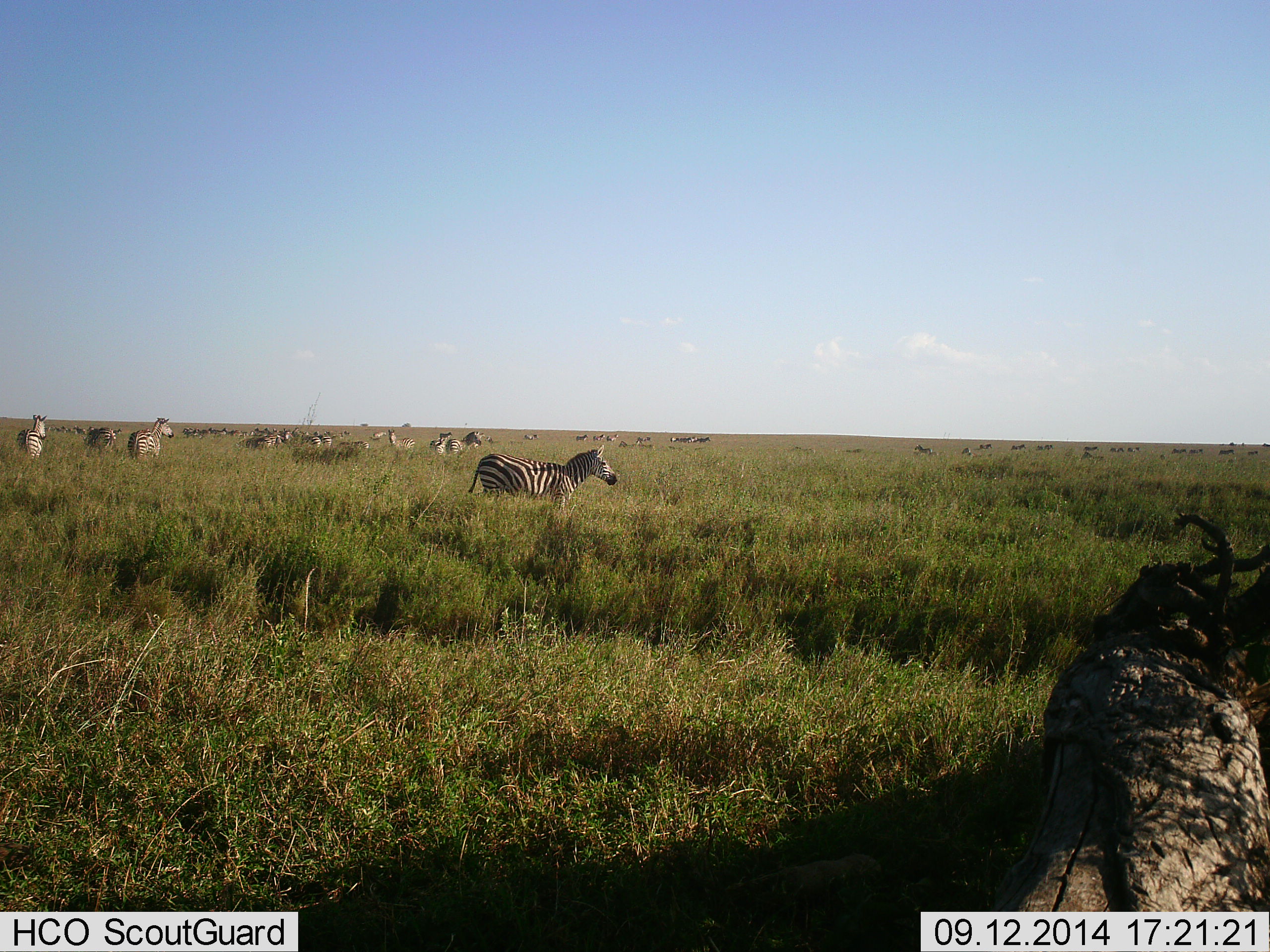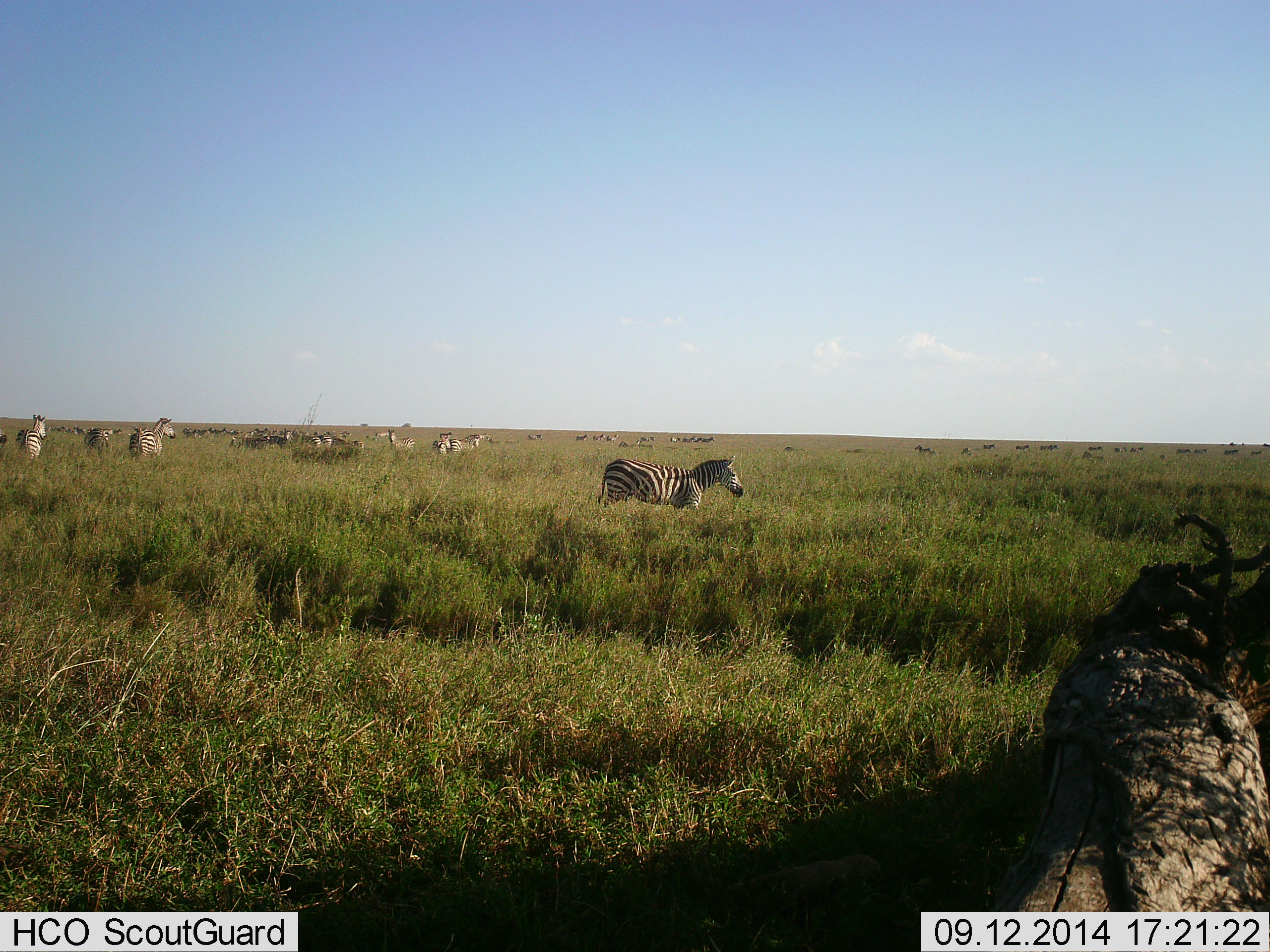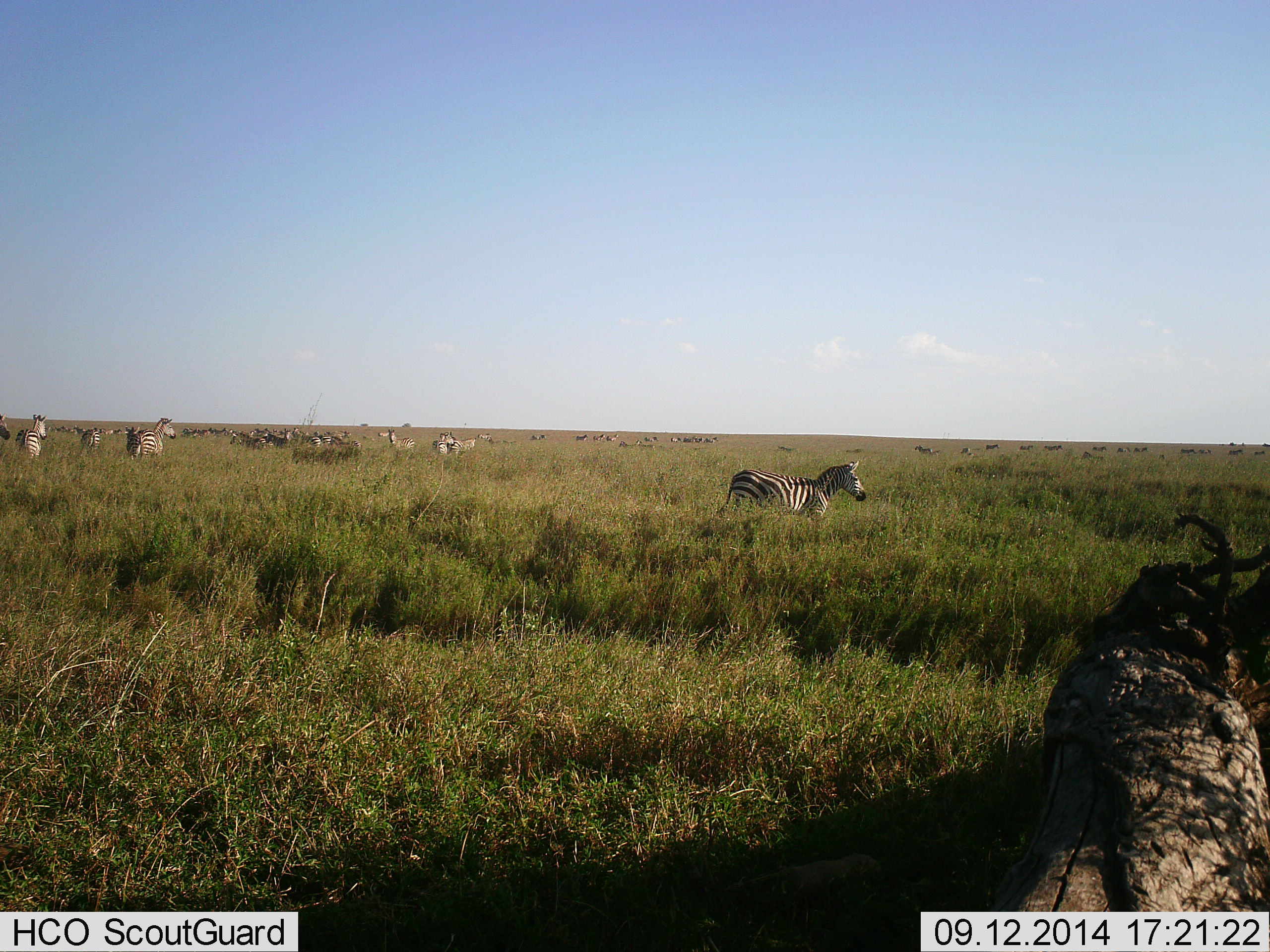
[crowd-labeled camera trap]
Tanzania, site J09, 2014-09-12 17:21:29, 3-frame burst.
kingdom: Animalia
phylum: Chordata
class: Mammalia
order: Perissodactyla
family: Equidae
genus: Equus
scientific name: Equus quagga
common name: plains zebra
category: zebra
Zebra (plains zebra) (Equus quagga), count 11-50. Behavior (volunteer vote fractions): standing 80%, resting 10%, moving 60%, interacting 0%. Young present (vote fraction): 0%. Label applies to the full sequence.